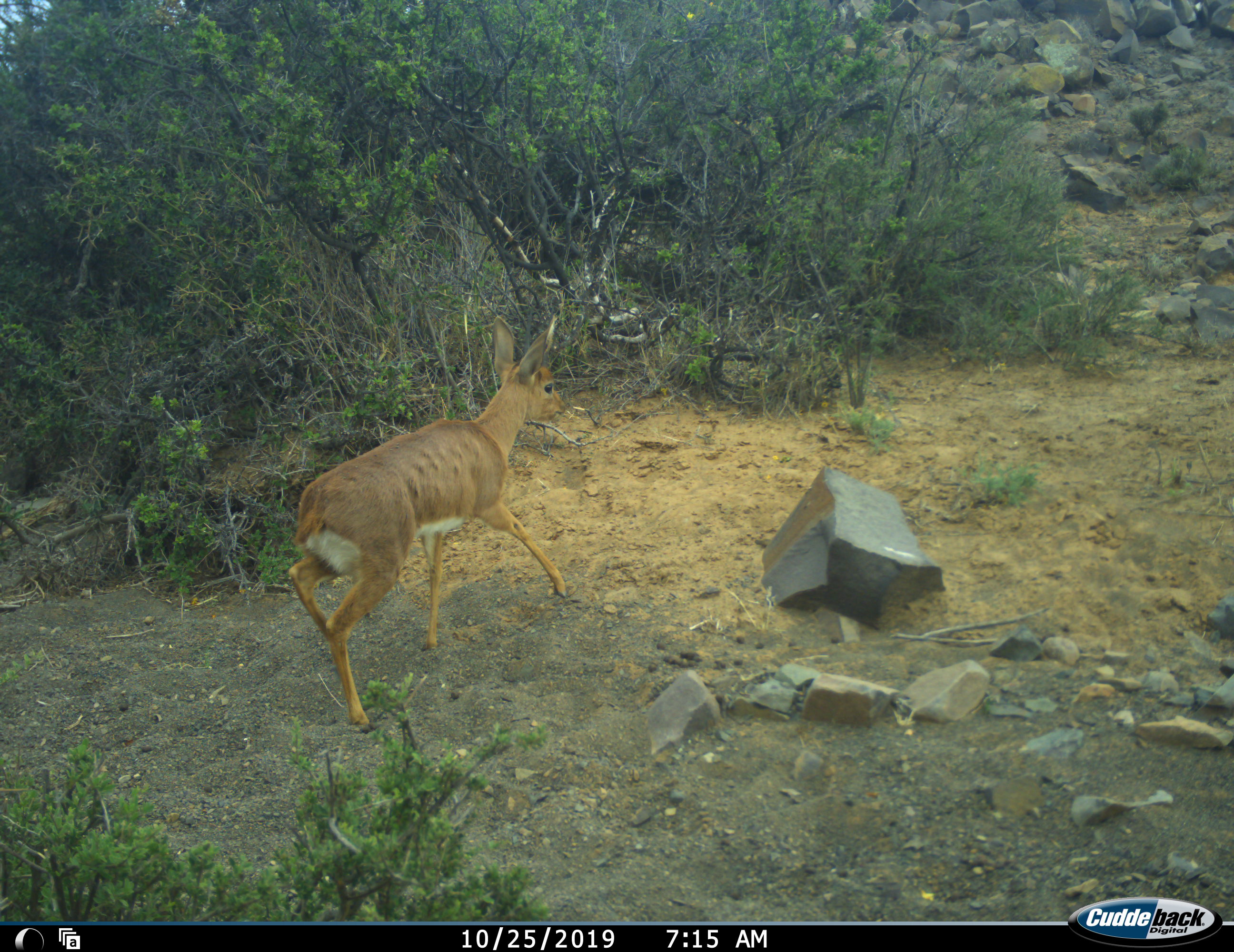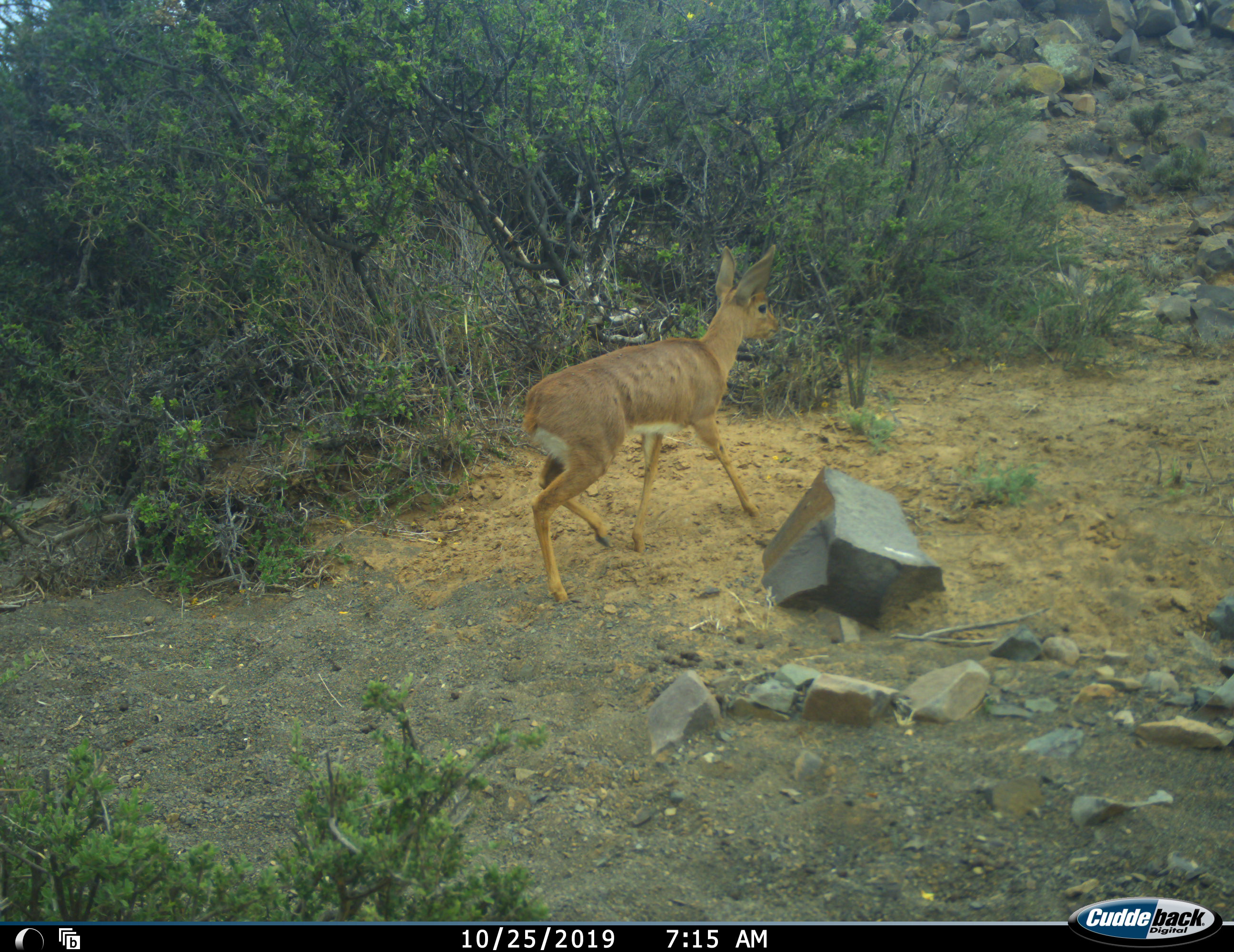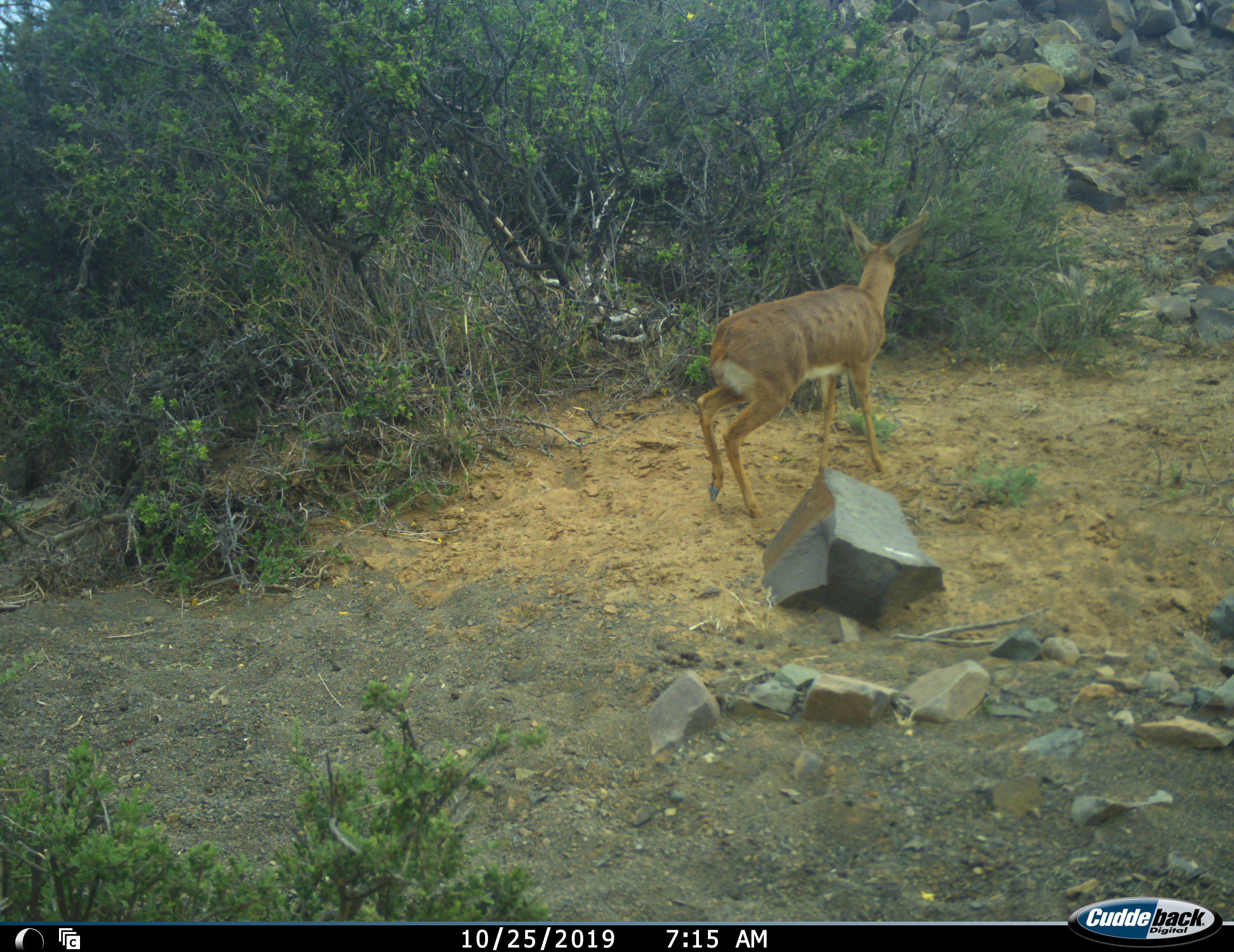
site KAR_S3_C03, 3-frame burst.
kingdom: Animalia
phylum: Chordata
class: Mammalia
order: Artiodactyla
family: Bovidae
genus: Raphicerus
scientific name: Raphicerus campestris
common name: steenbok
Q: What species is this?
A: Steenbok (Raphicerus campestris).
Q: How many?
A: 1.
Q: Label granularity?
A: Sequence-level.